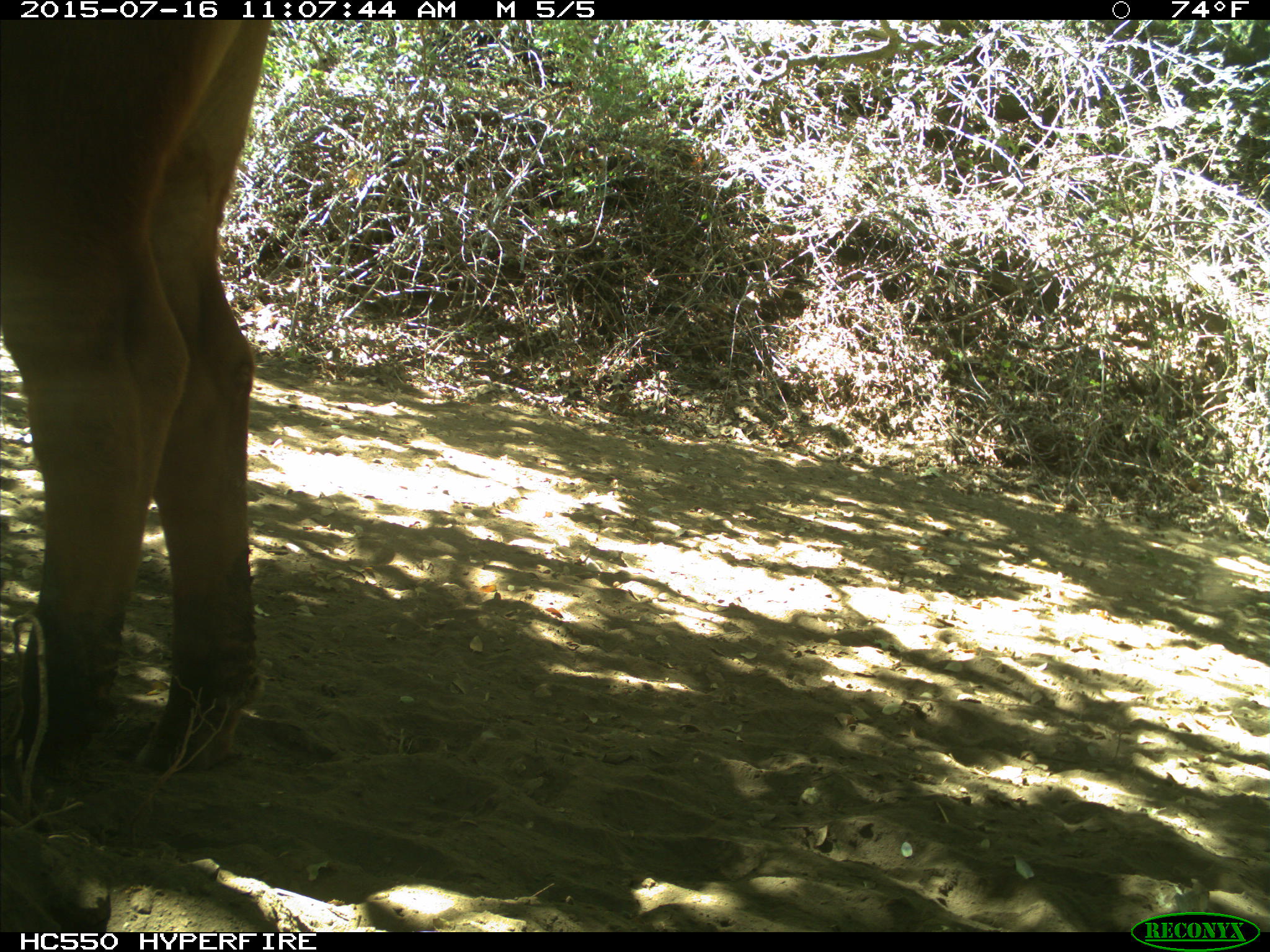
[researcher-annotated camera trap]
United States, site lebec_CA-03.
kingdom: Animalia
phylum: Chordata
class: Mammalia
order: Artiodactyla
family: Bovidae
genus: Bos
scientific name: Bos taurus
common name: domestic cow